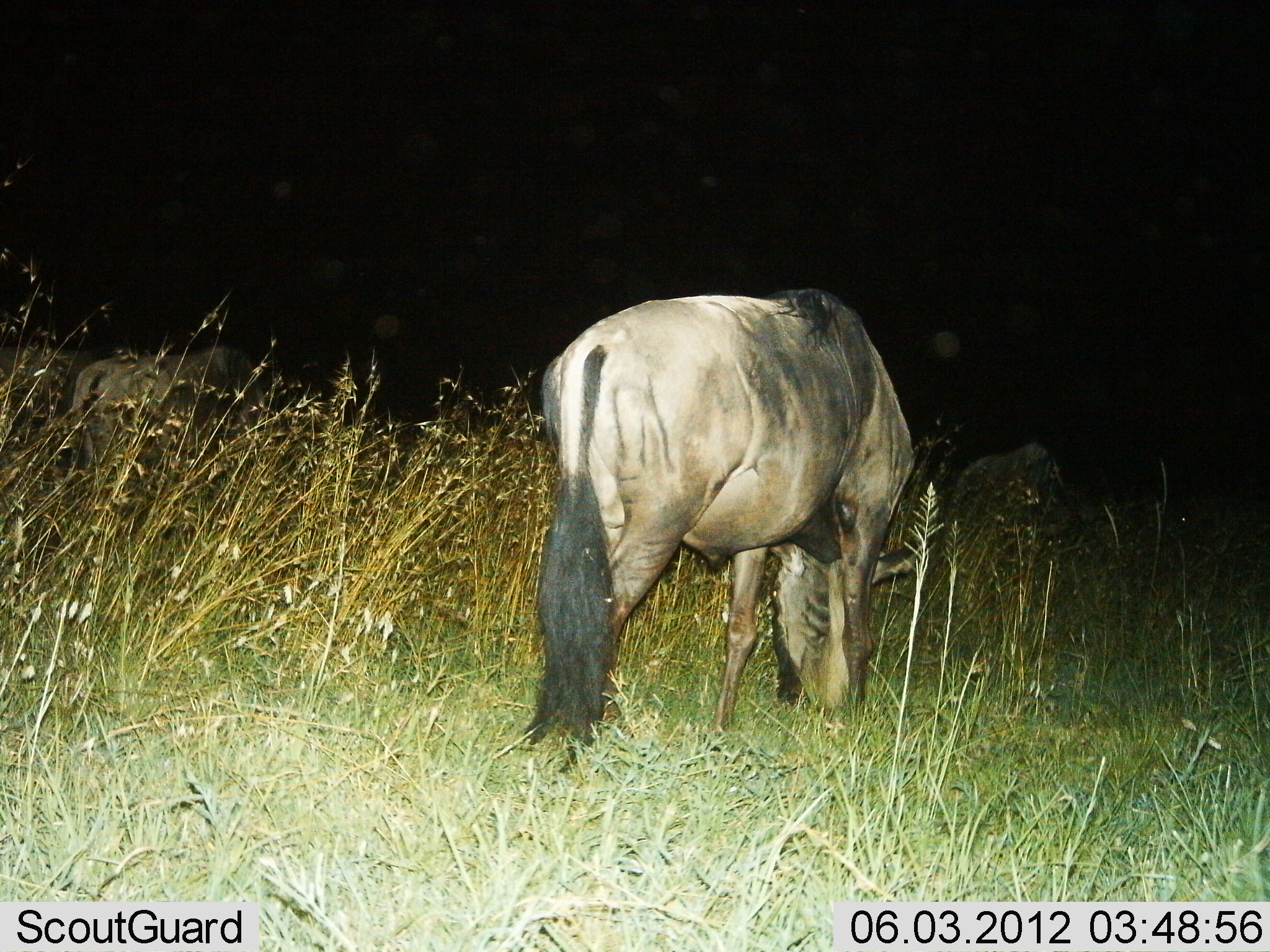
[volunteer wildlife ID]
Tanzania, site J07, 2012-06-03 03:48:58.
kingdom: Animalia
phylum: Chordata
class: Mammalia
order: Artiodactyla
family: Bovidae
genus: Connochaetes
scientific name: Connochaetes taurinus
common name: blue wildebeest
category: wildebeest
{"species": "wildebeest (blue wildebeest) (Connochaetes taurinus)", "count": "4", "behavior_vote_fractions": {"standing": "60%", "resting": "0%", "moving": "0%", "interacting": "0%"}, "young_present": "0%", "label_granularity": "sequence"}